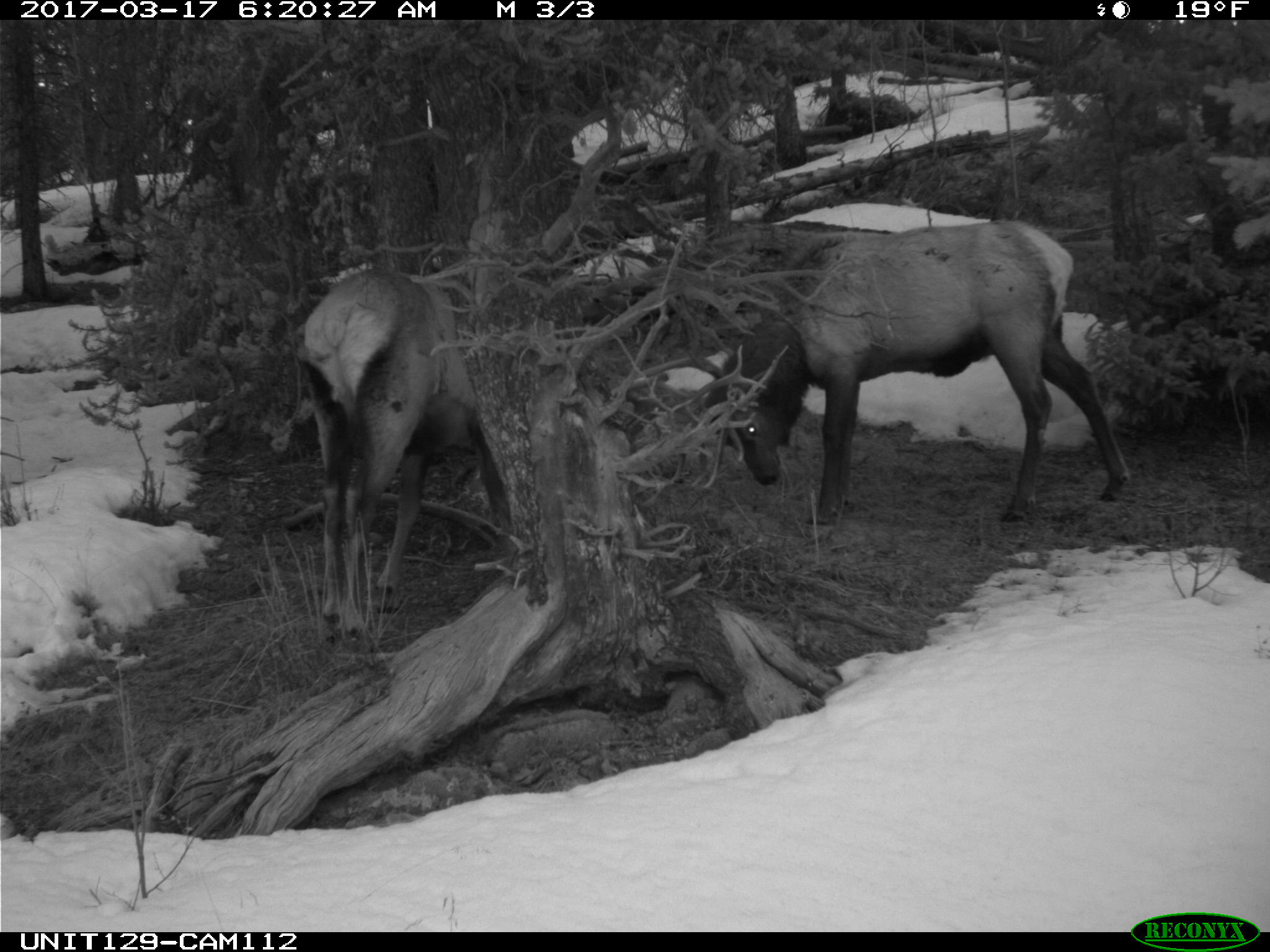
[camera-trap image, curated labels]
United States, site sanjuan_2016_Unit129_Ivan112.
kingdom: Animalia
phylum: Chordata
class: Mammalia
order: Artiodactyla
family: Cervidae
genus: Cervus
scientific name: Cervus elaphus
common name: red deer